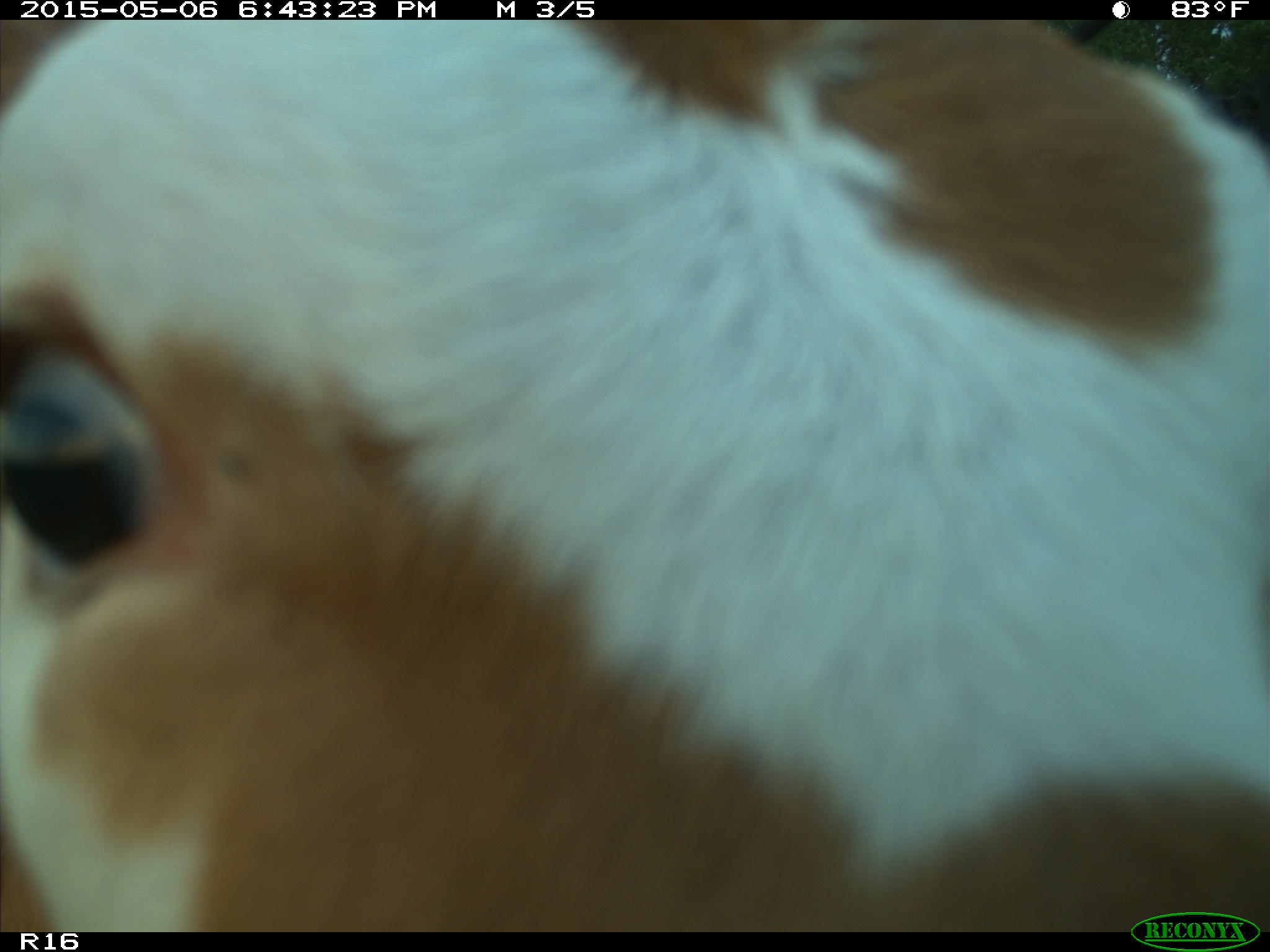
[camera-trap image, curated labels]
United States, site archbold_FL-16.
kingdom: Animalia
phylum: Chordata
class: Mammalia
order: Artiodactyla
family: Bovidae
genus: Bos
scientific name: Bos taurus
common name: domestic cow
Bos taurus (domestic cow).